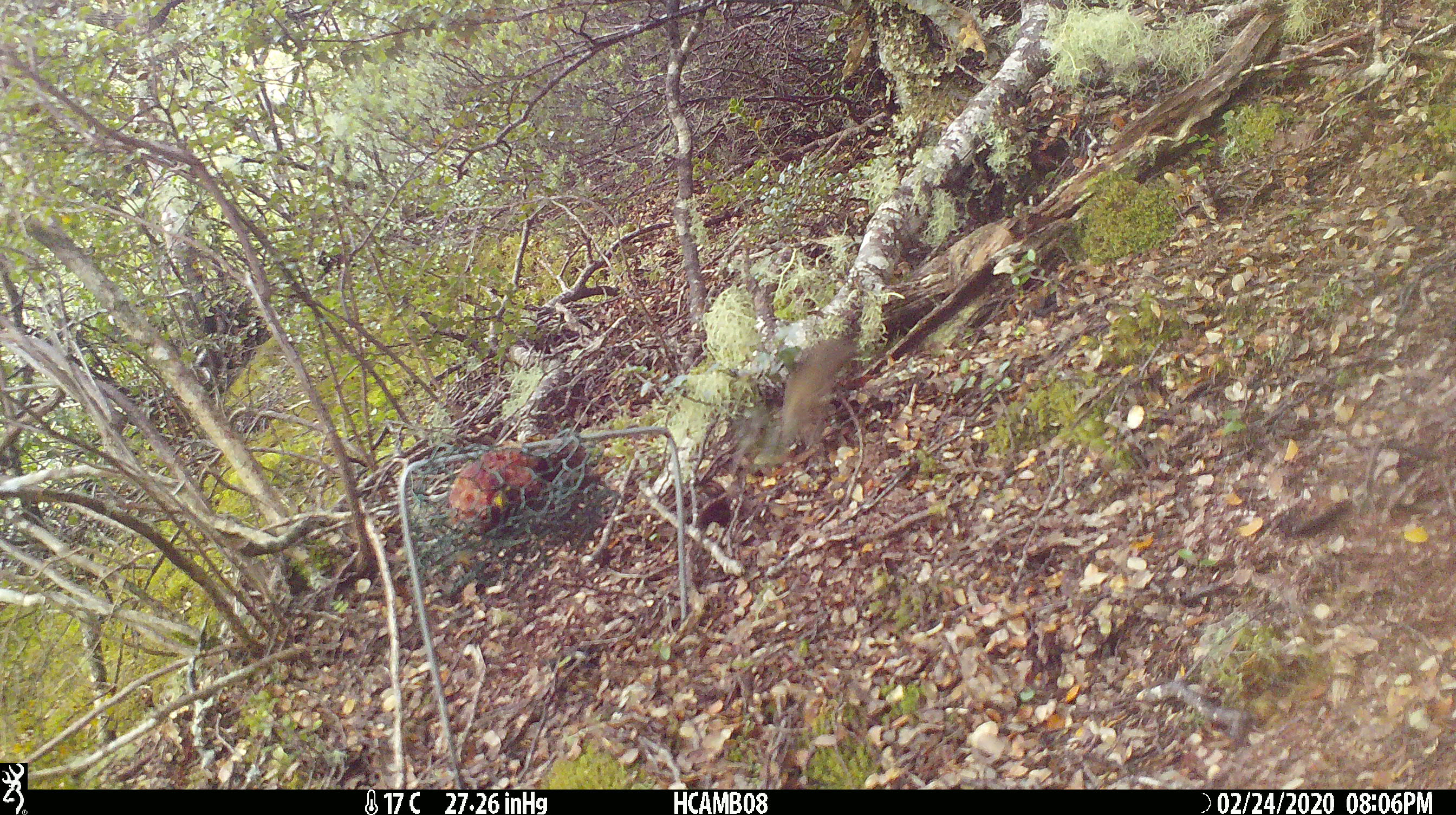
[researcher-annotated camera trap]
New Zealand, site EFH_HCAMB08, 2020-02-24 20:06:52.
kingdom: Animalia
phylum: Chordata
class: Mammalia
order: Rodentia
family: Muridae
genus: Mus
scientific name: Mus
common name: mouse